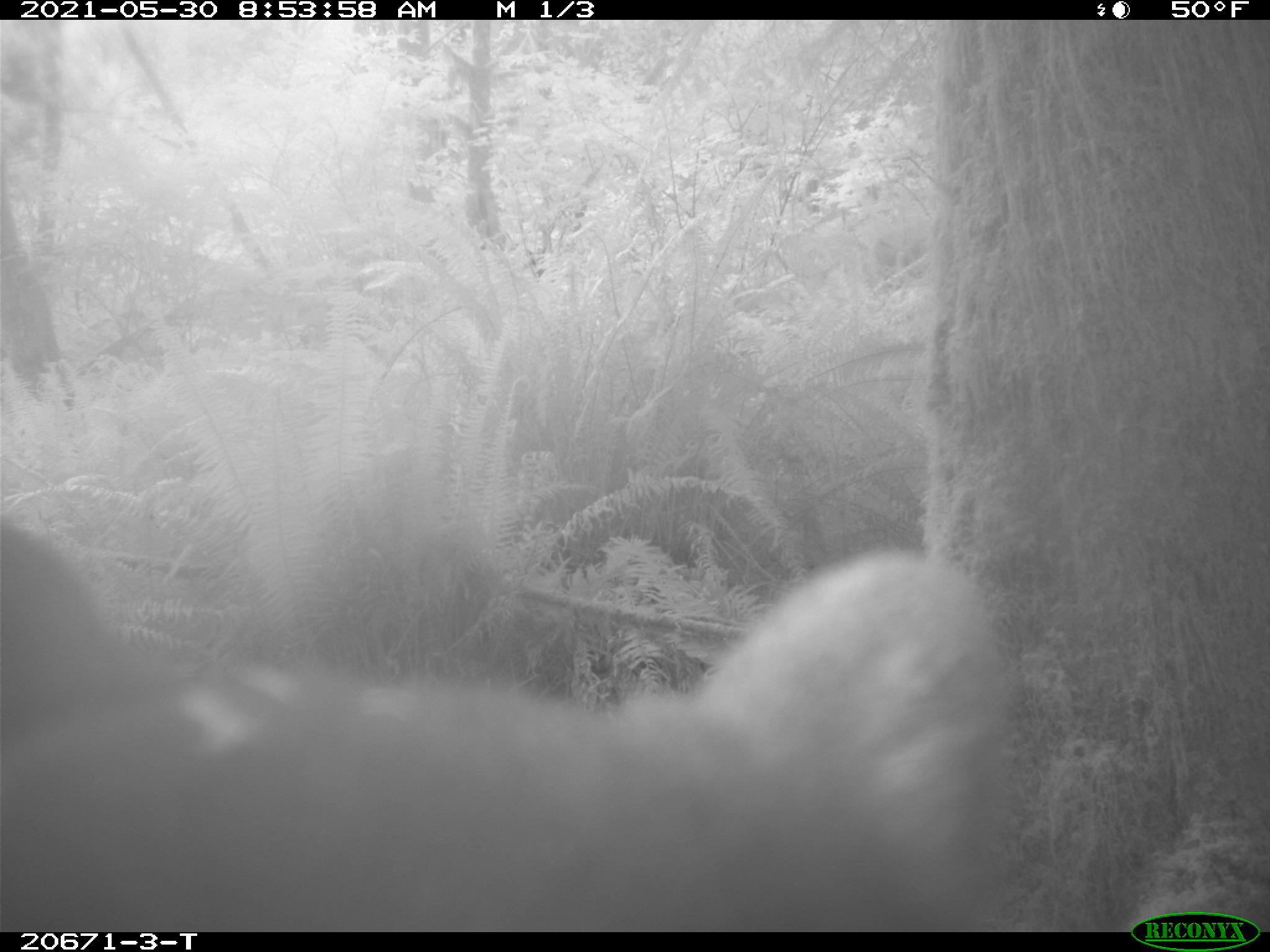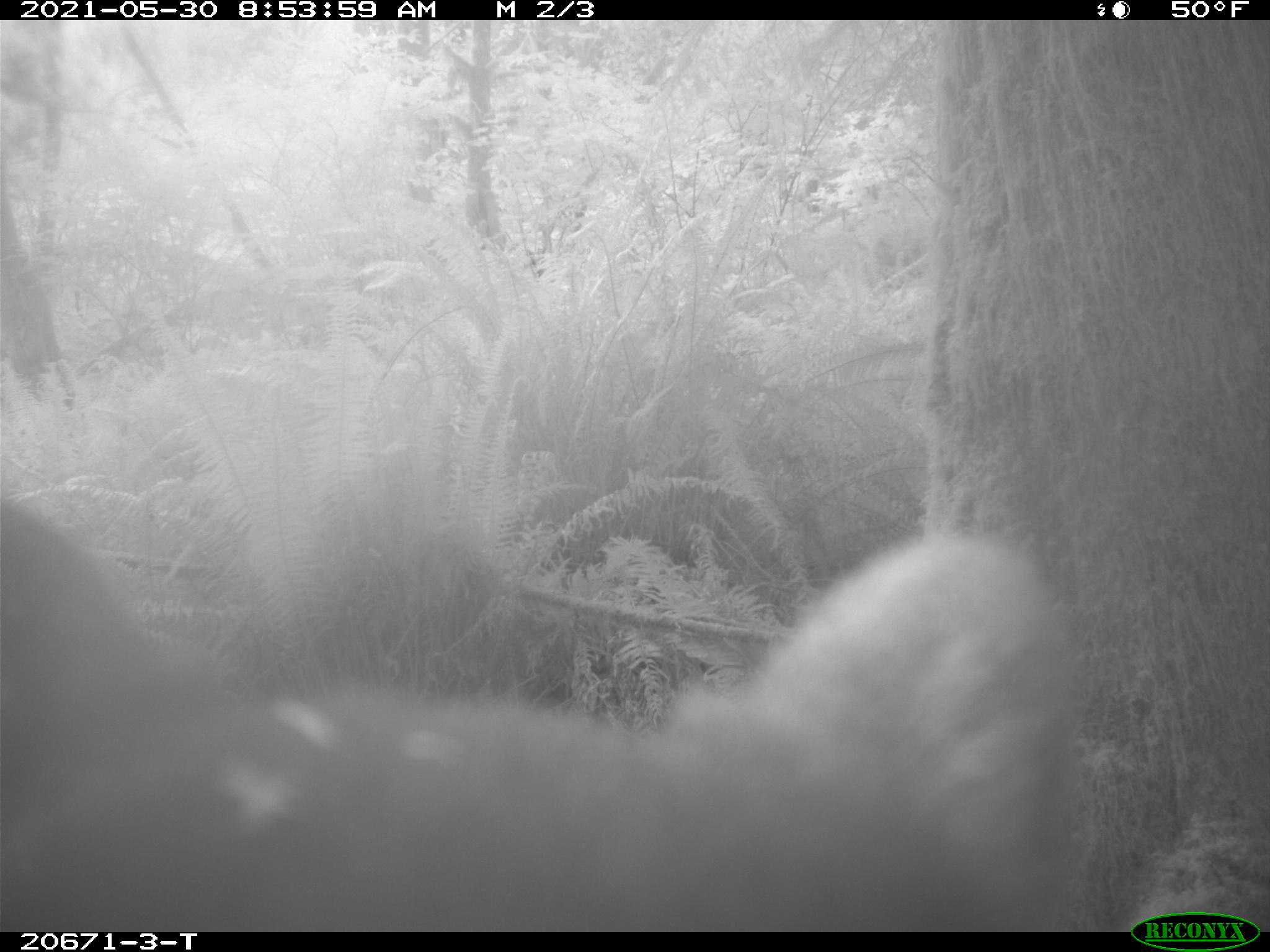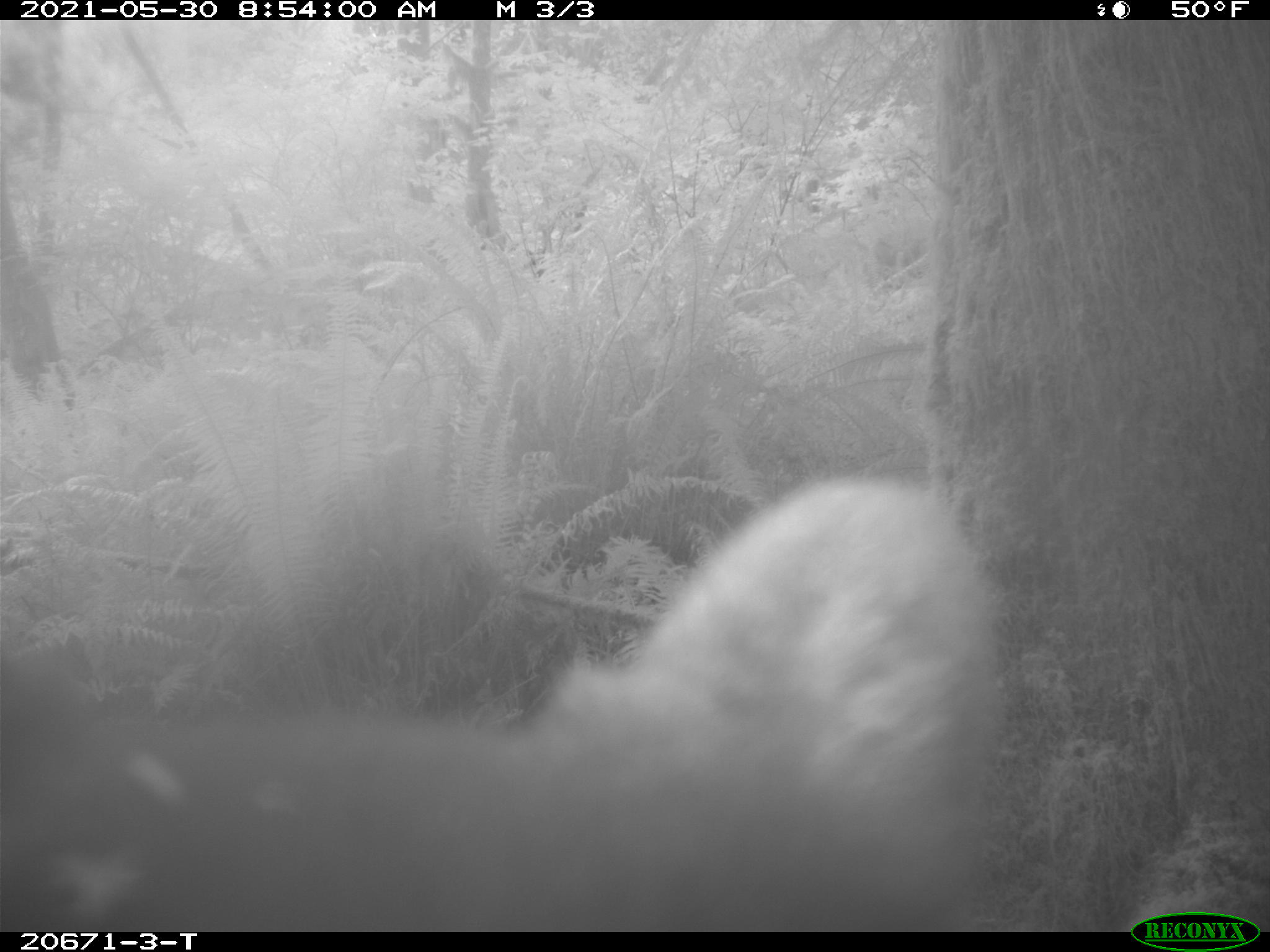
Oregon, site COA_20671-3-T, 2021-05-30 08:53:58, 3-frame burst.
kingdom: Animalia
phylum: Chordata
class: Mammalia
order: Carnivora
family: Ursidae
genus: Ursus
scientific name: Ursus americanus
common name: american black bear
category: black bear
Black bear (american black bear) (Ursus americanus).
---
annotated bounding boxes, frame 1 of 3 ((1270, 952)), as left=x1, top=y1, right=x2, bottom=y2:
black bear: left=0, top=498, right=1083, bottom=931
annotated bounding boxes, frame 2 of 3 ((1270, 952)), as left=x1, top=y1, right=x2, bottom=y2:
black bear: left=0, top=463, right=1094, bottom=930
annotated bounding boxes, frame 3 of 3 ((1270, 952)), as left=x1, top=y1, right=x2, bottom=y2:
black bear: left=0, top=459, right=1055, bottom=930